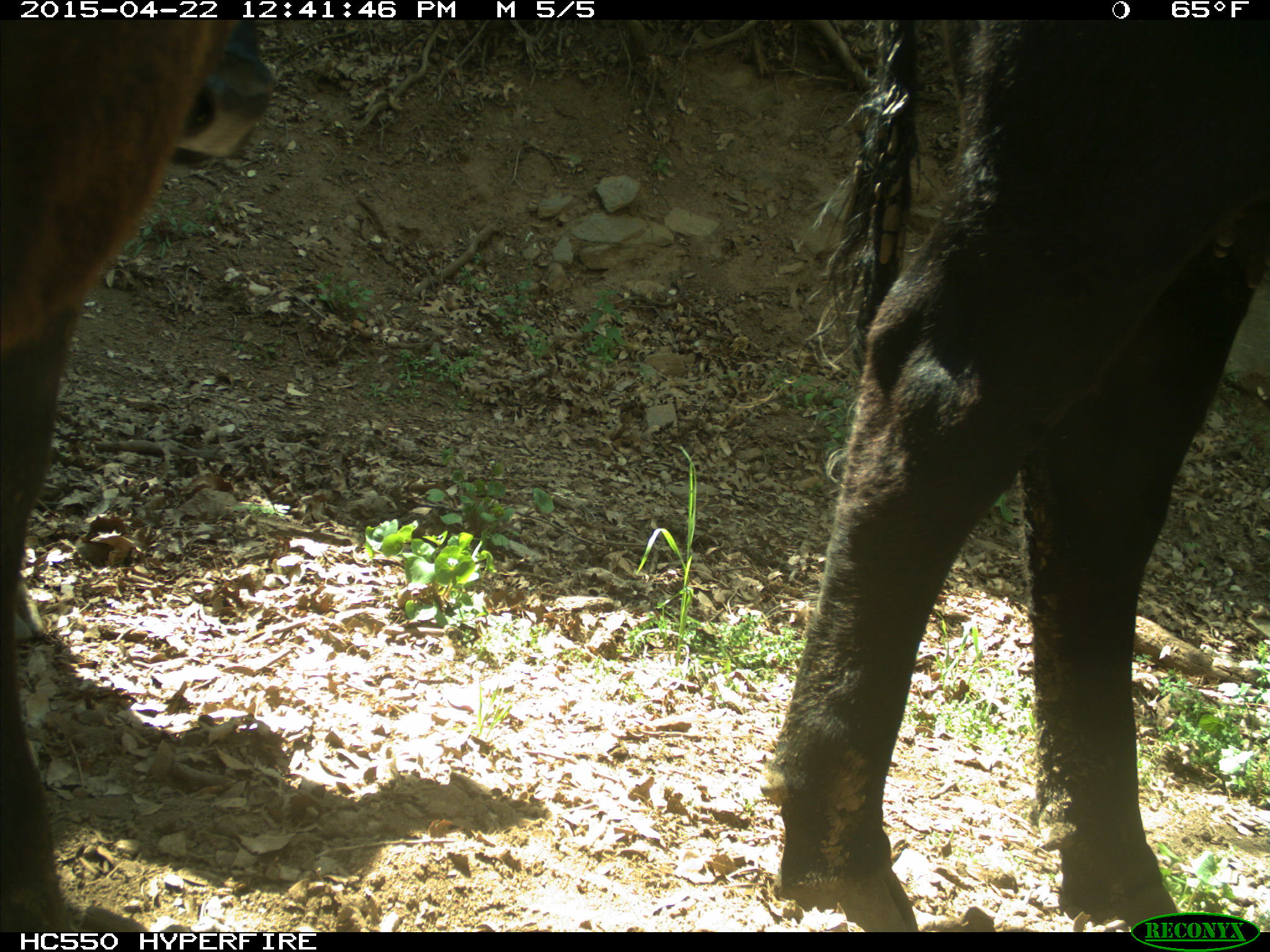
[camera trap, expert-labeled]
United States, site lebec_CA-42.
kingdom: Animalia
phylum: Chordata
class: Mammalia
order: Artiodactyla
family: Bovidae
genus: Bos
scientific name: Bos taurus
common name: domestic cow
Bos taurus (domestic cow).